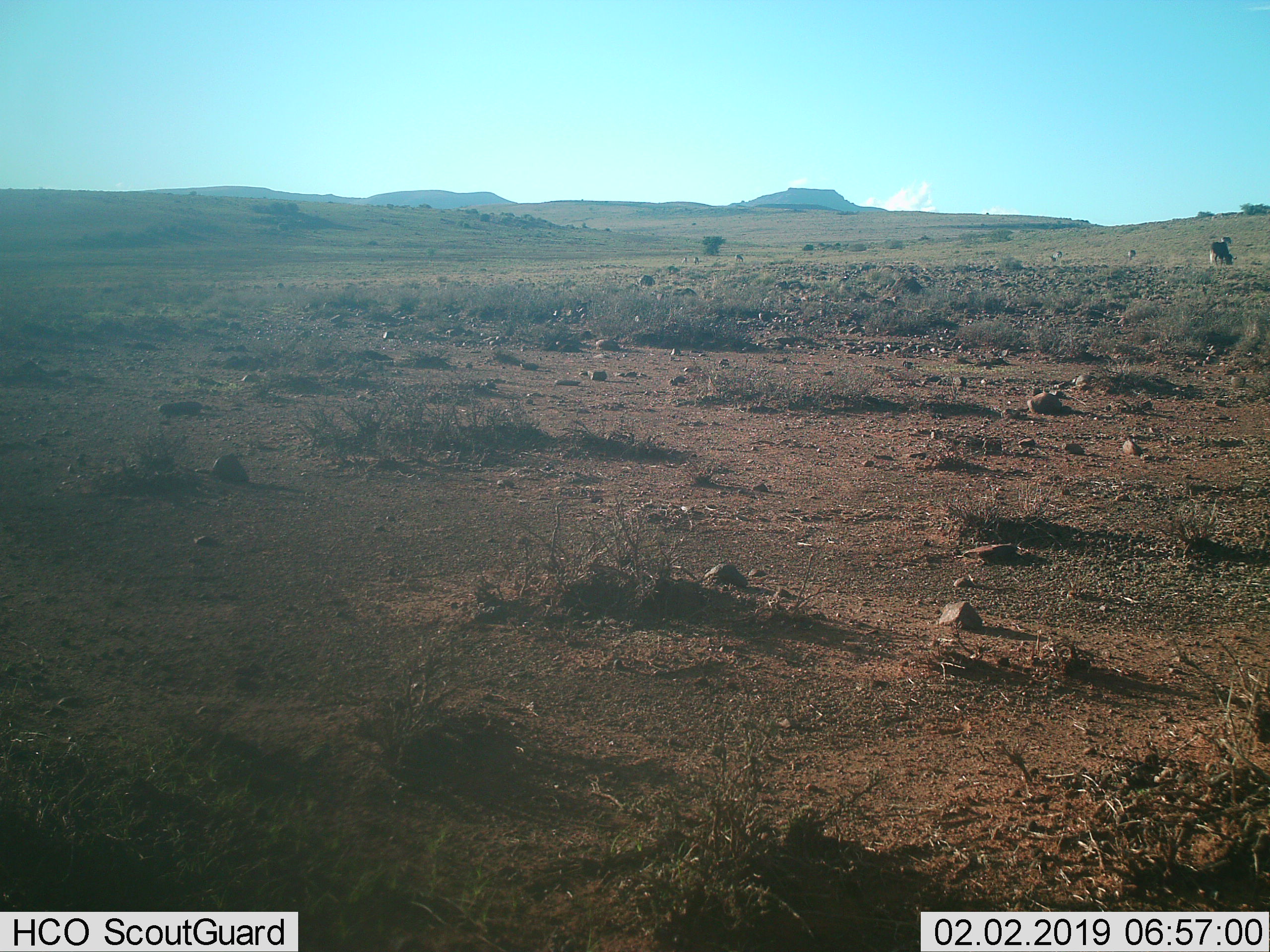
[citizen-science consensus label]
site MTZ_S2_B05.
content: unidentified animal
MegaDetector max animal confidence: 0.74